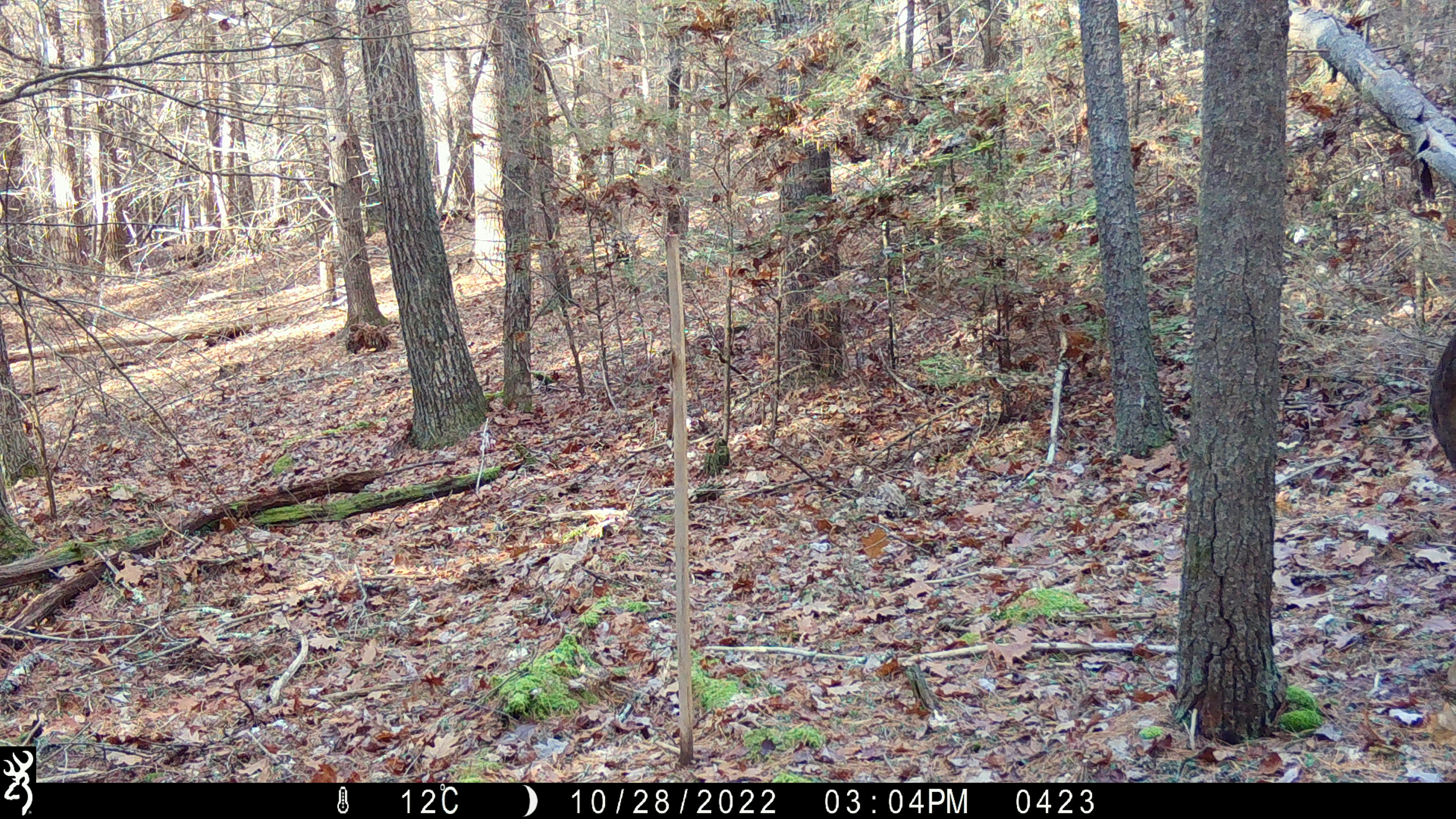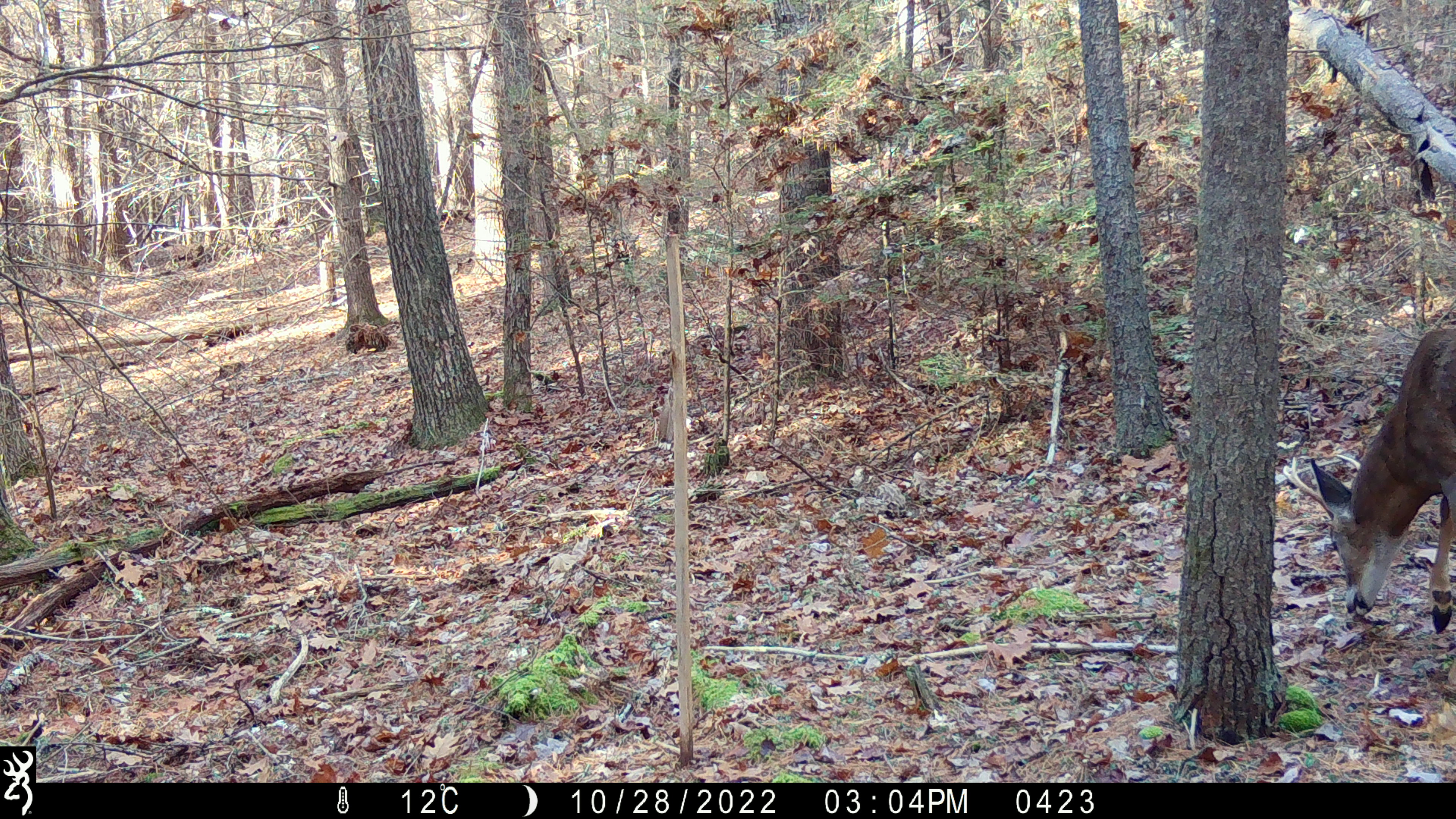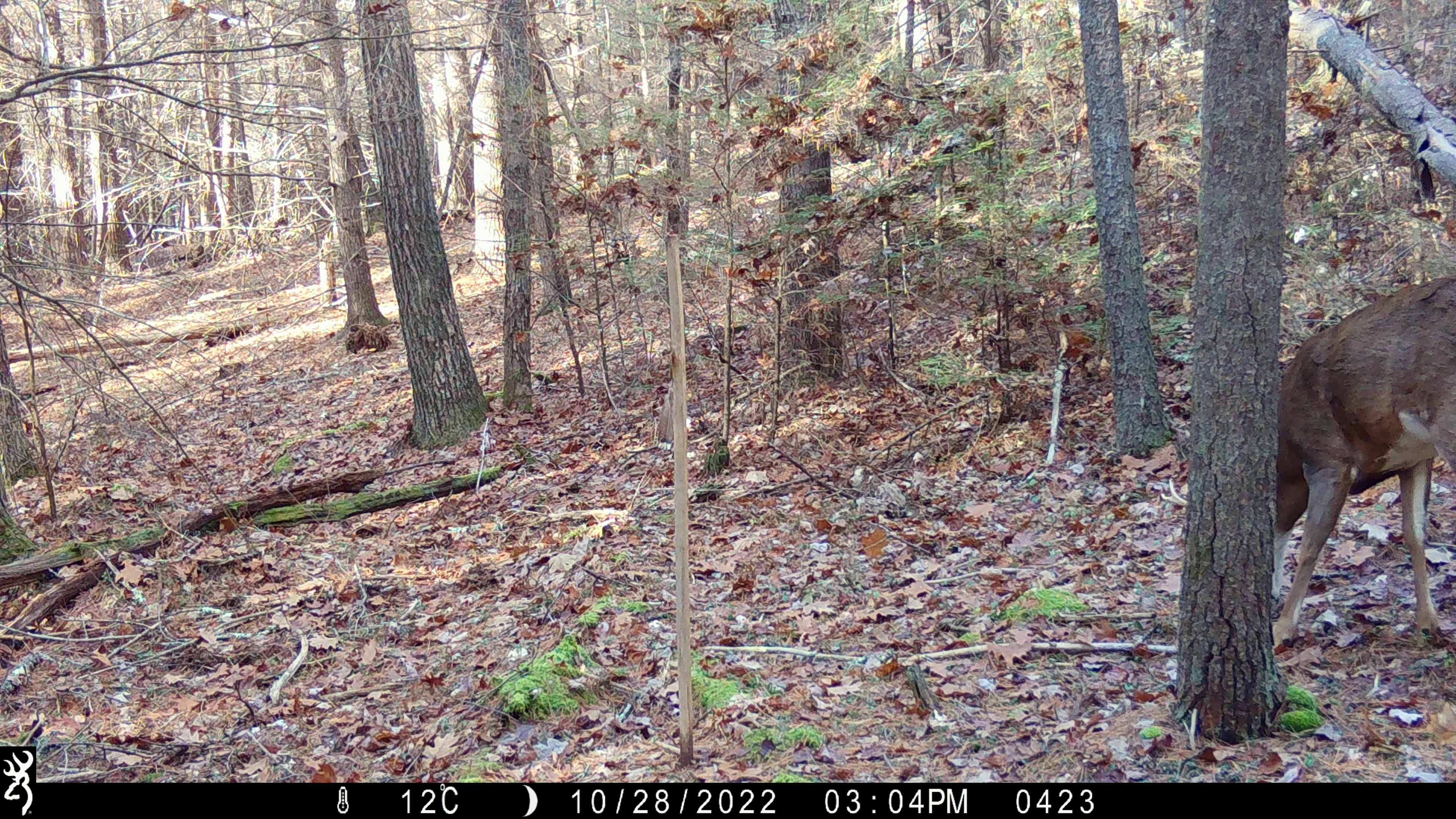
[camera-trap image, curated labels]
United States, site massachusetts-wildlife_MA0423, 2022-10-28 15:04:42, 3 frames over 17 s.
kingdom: Animalia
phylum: Chordata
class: Mammalia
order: Artiodactyla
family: Cervidae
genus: Odocoileus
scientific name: Odocoileus virginianus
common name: white-tailed deer